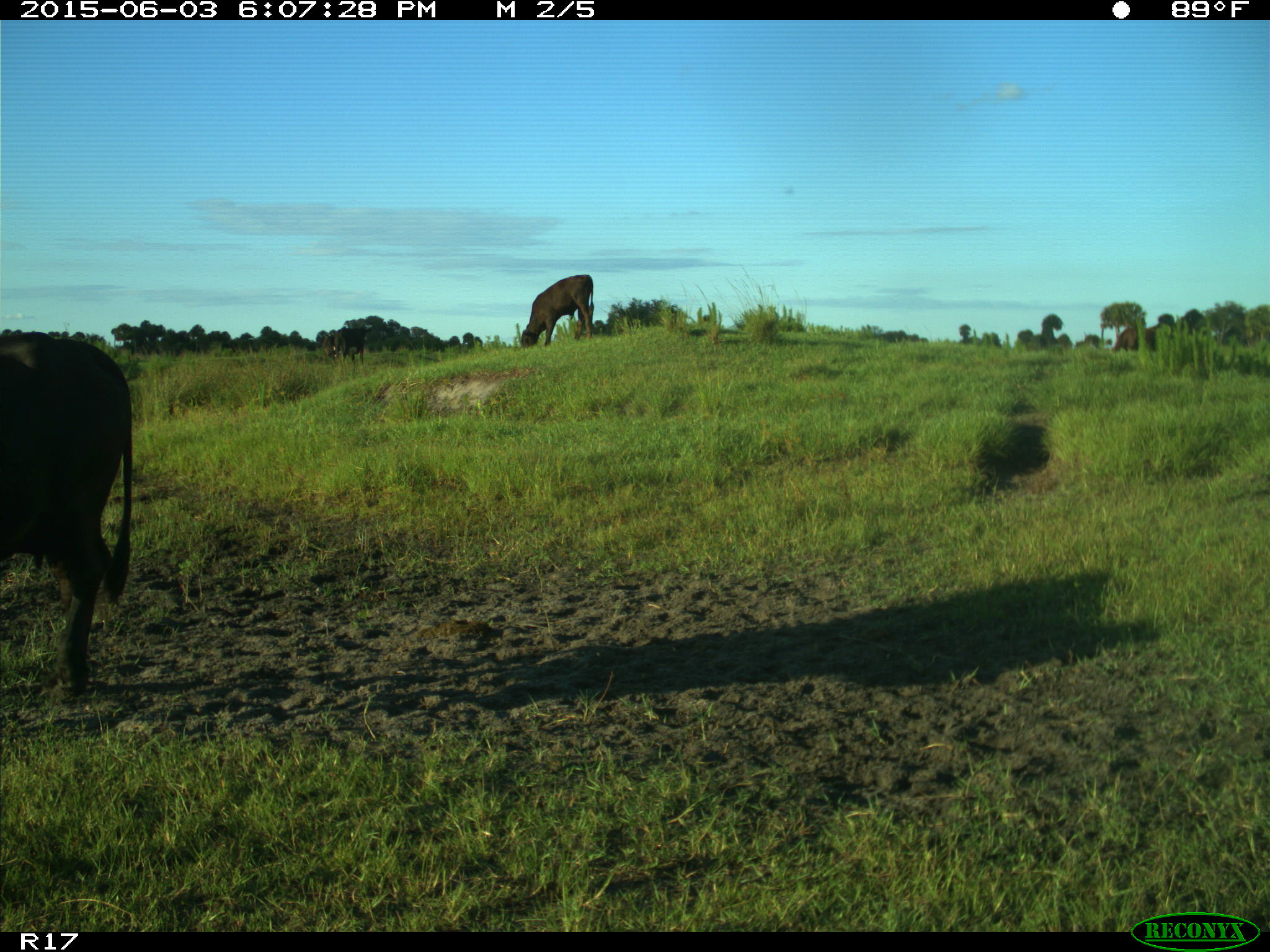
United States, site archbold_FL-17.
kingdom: Animalia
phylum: Chordata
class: Mammalia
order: Artiodactyla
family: Bovidae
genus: Bos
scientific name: Bos taurus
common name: domestic cow